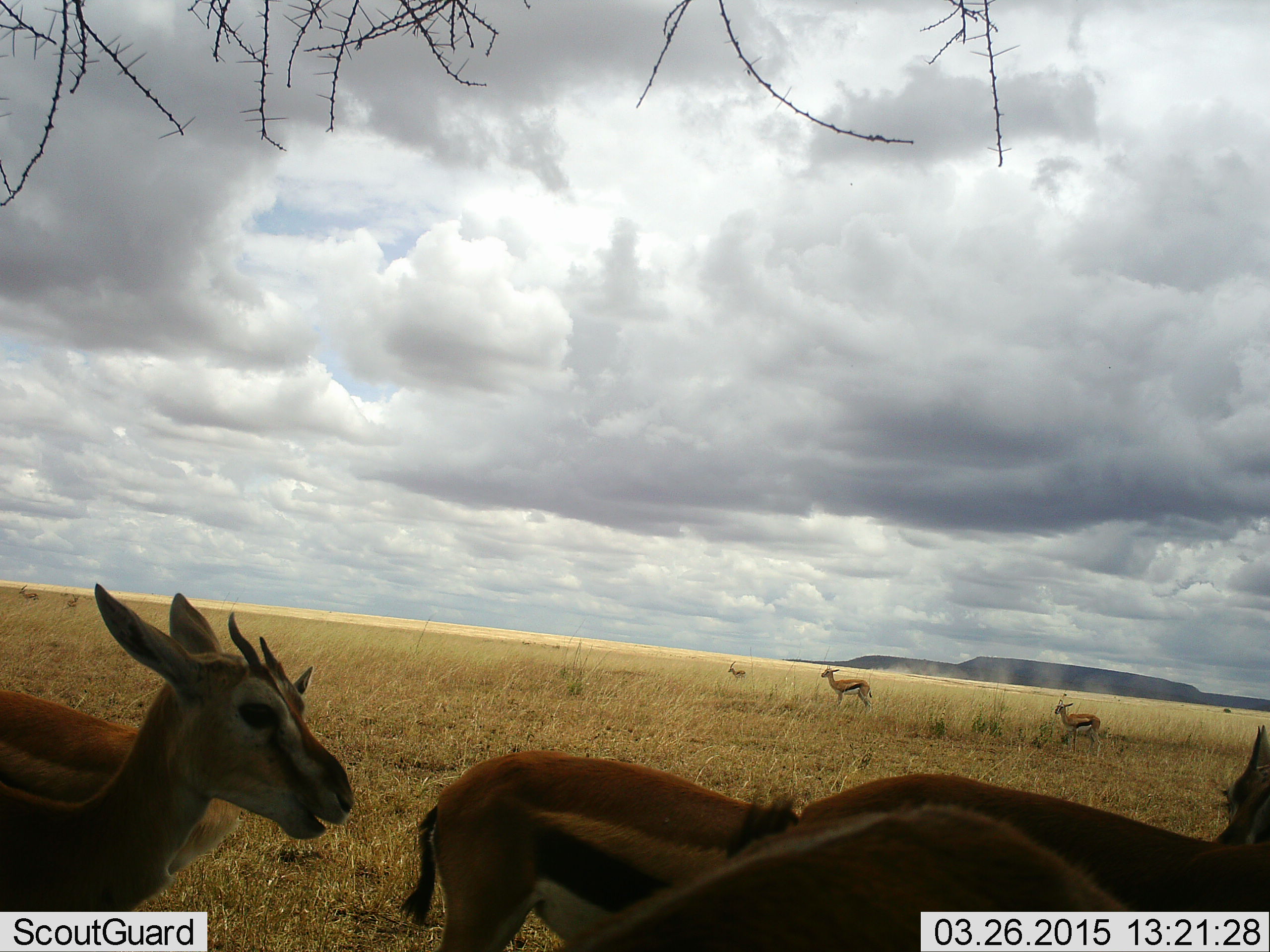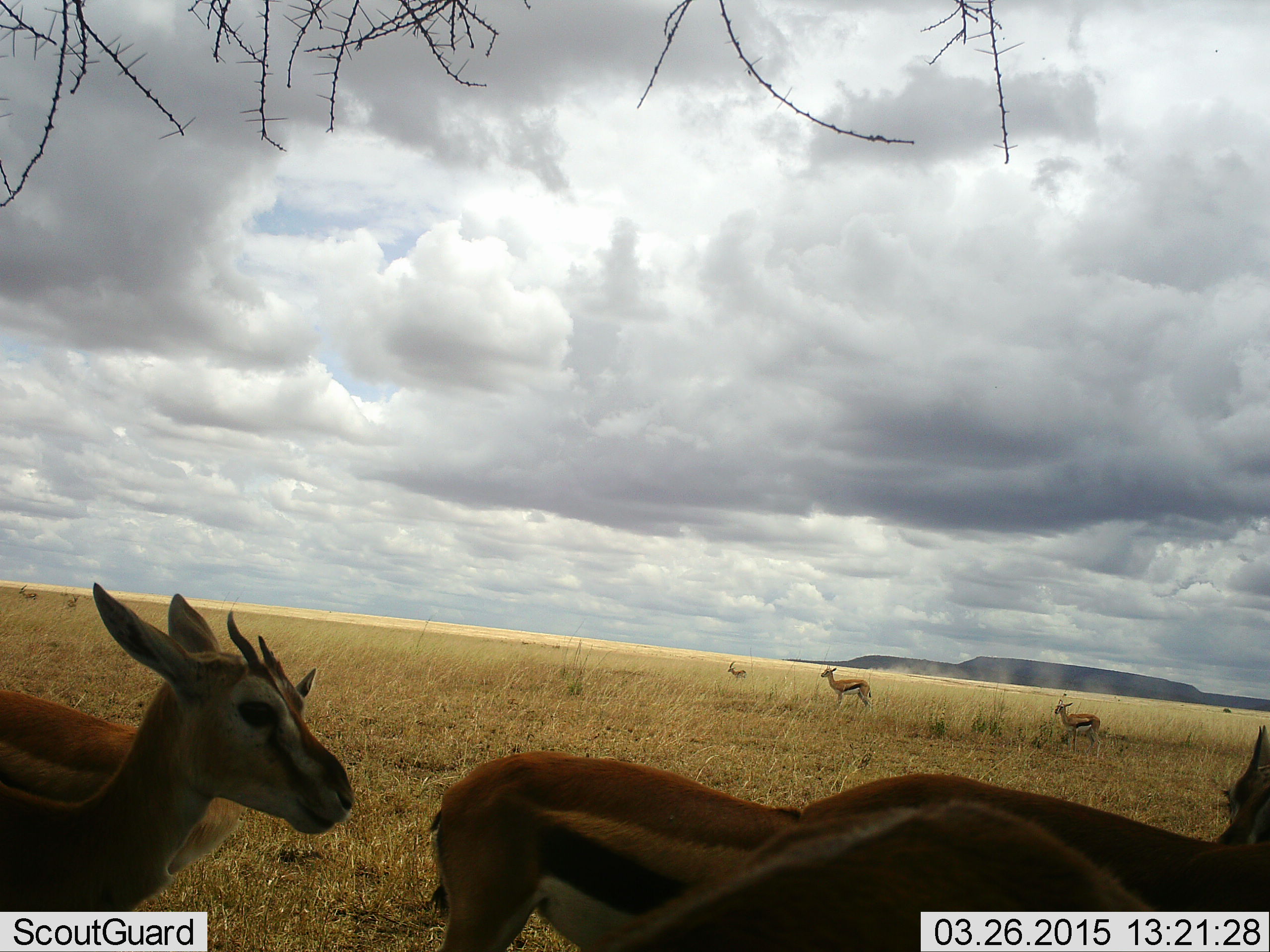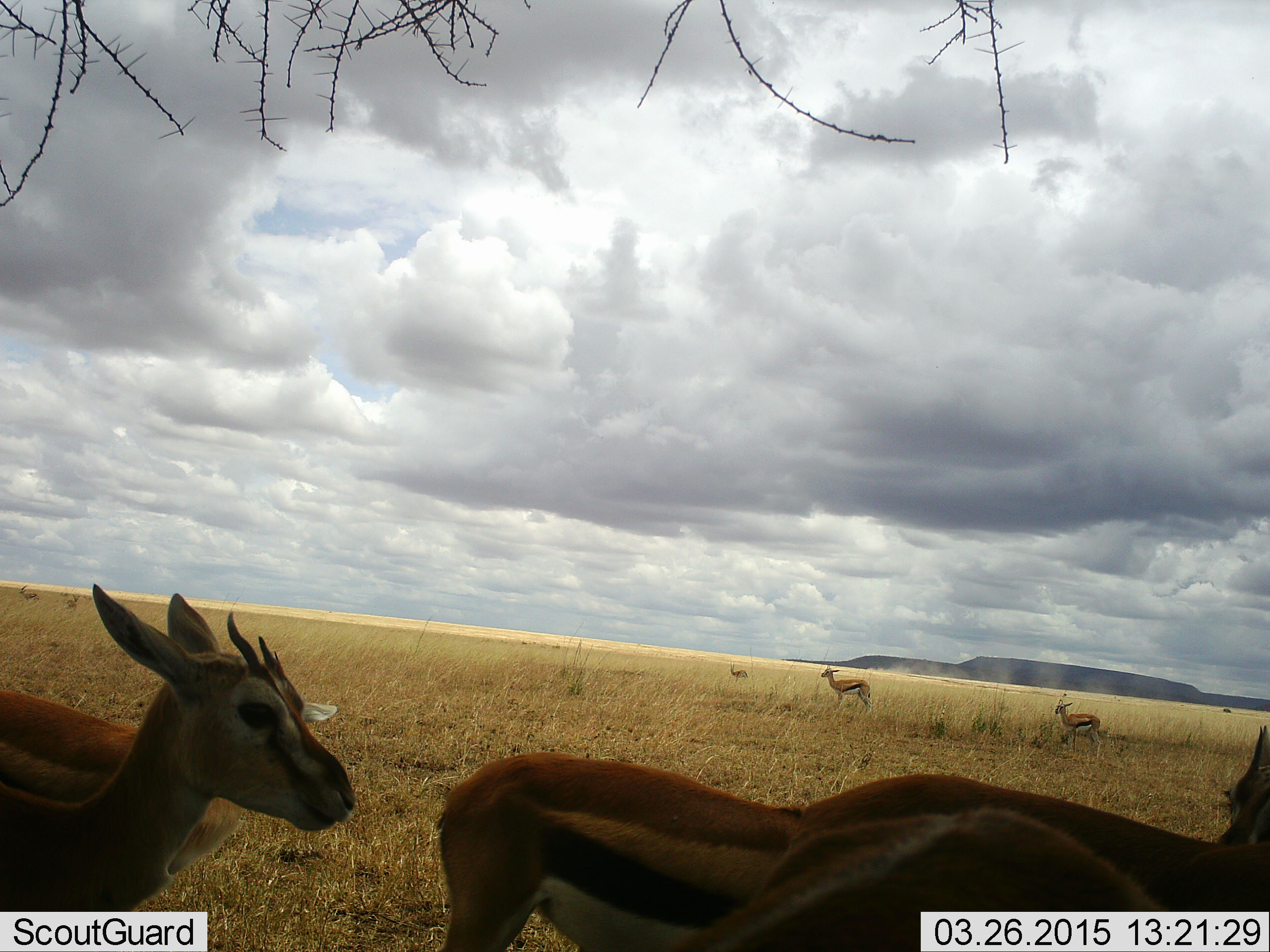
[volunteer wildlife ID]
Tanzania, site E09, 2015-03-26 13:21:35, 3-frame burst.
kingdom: Animalia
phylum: Chordata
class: Mammalia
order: Artiodactyla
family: Bovidae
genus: Eudorcas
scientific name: Eudorcas thomsonii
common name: thomson's gazelle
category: gazellethomsons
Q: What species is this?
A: Gazellethomsons (thomson's gazelle) (Eudorcas thomsonii).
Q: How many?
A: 8.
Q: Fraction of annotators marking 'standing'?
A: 90%.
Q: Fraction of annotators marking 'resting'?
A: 0%.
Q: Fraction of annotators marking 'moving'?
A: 10%.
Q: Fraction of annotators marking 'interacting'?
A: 0%.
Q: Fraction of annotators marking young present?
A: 0%.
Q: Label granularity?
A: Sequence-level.